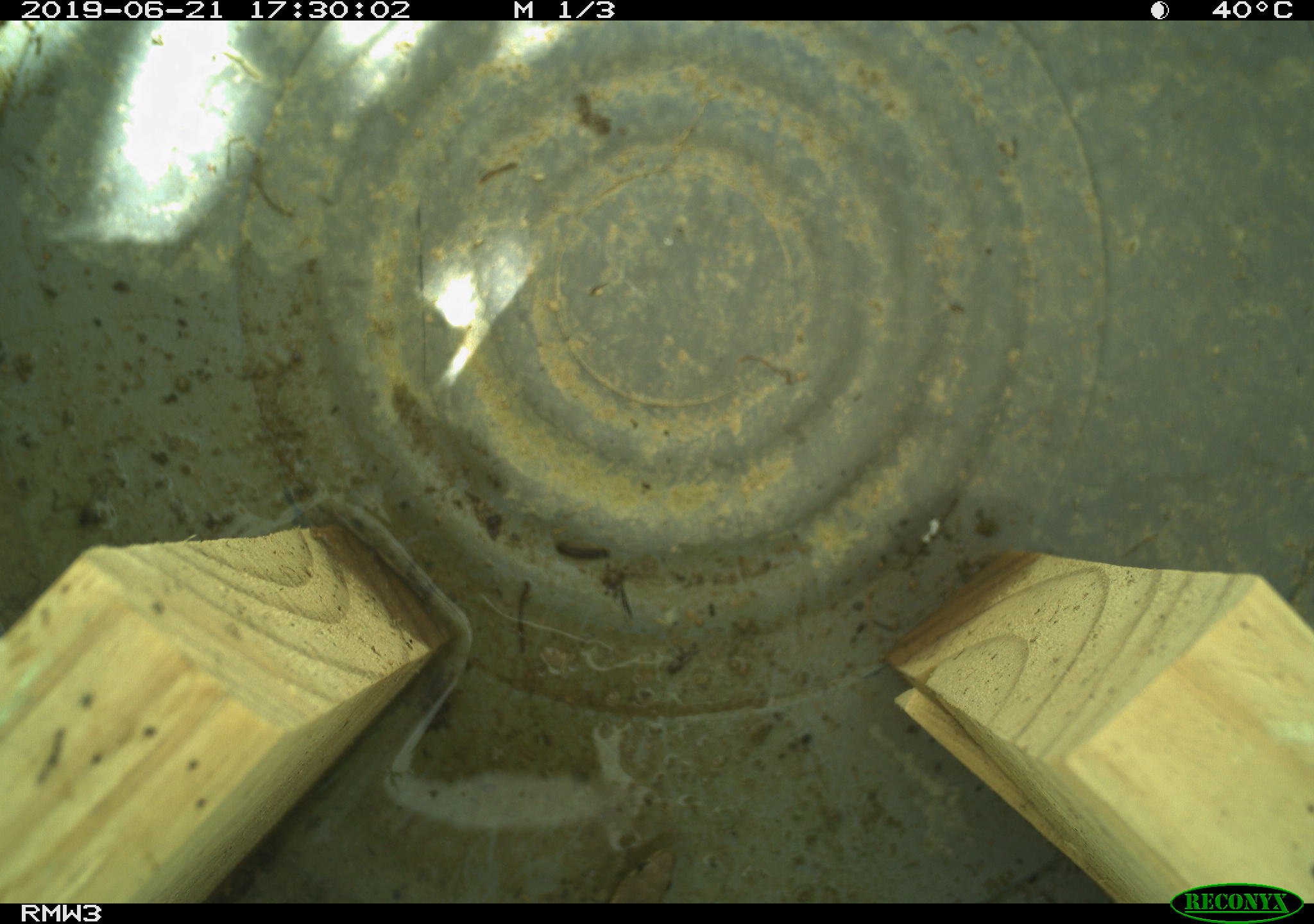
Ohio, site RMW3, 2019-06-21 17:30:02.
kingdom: Animalia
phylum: Chordata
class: Reptilia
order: Squamata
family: Colubridae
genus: Thamnophis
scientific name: Thamnophis sirtalis sirtalis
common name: eastern gartersnake